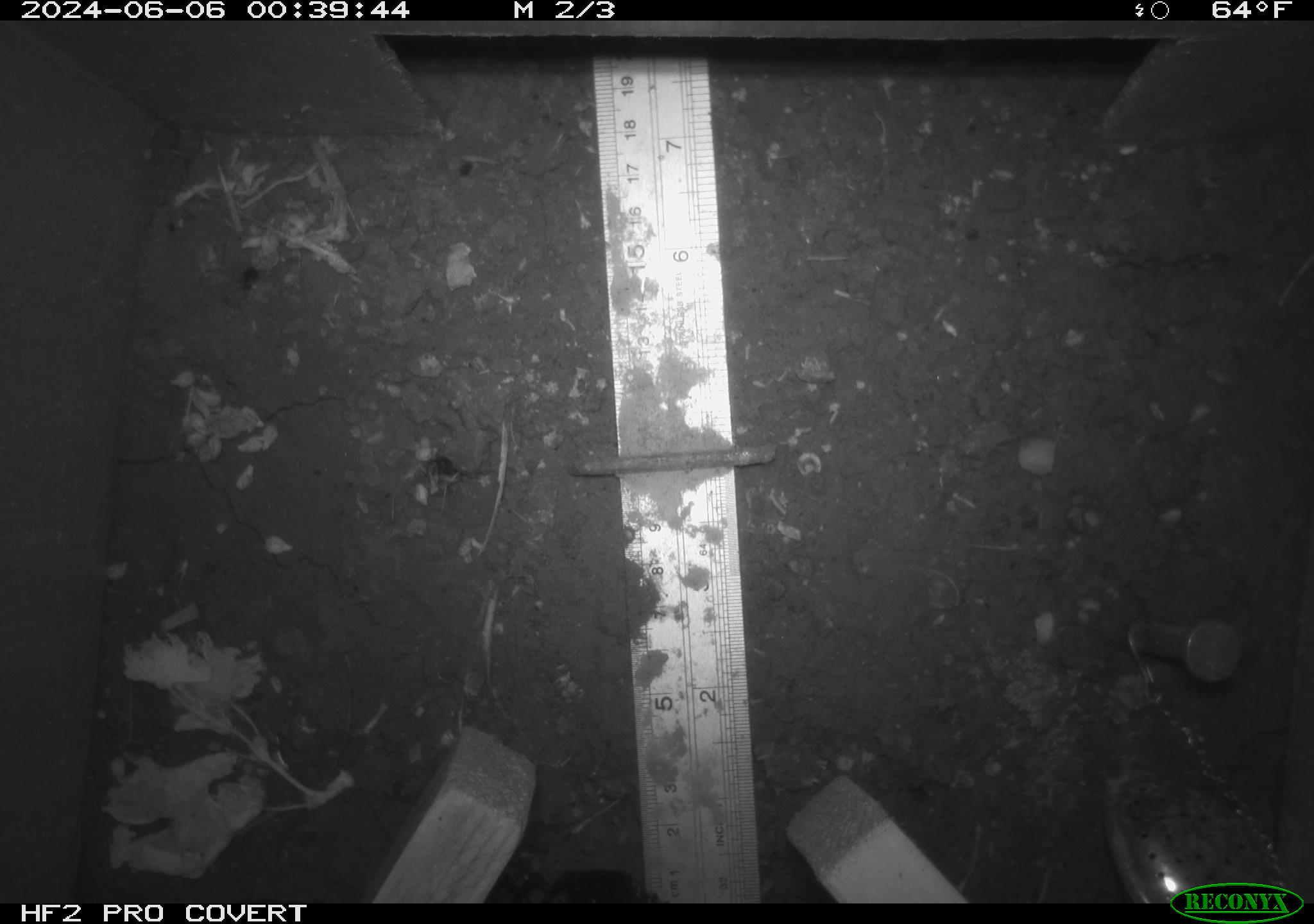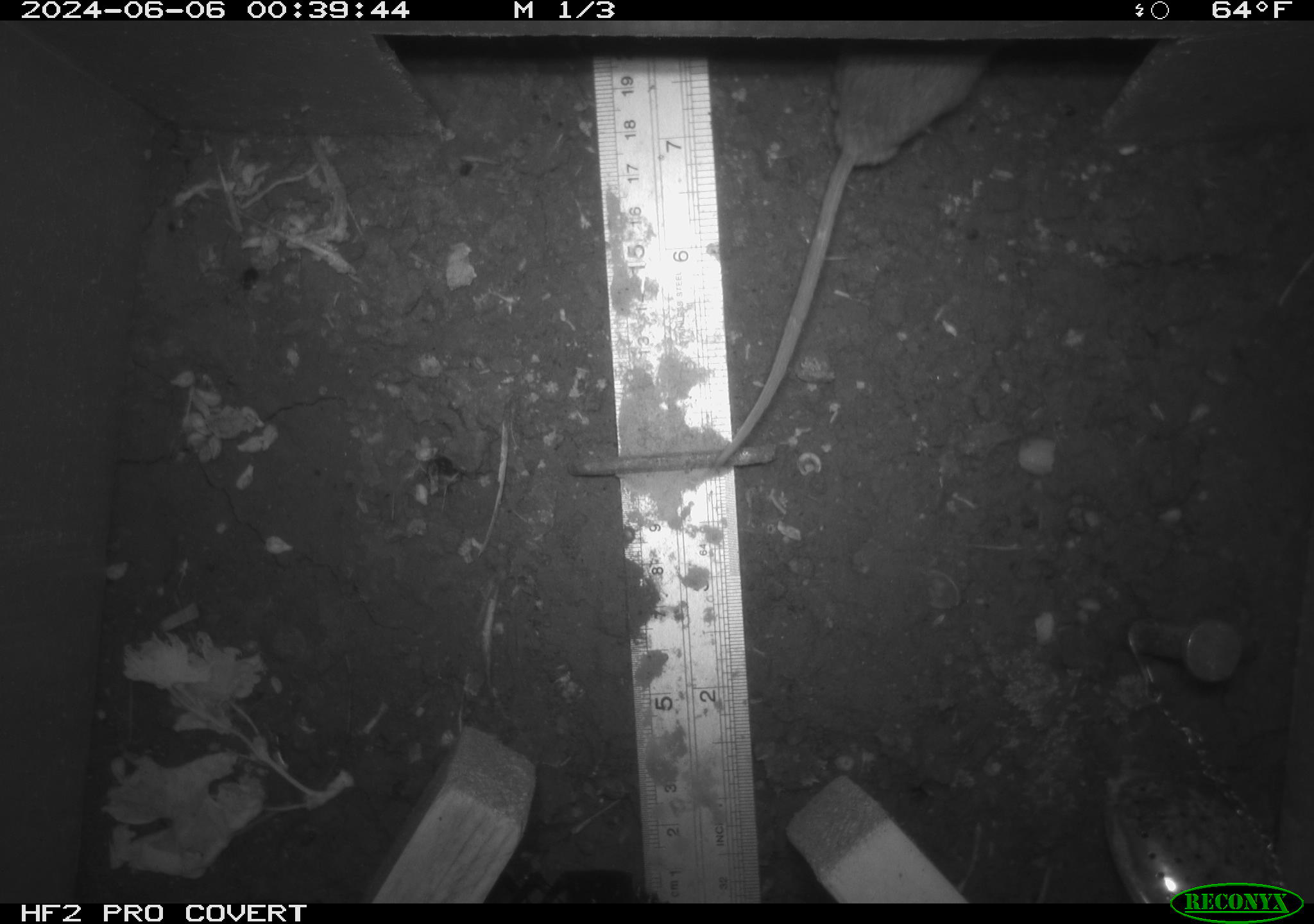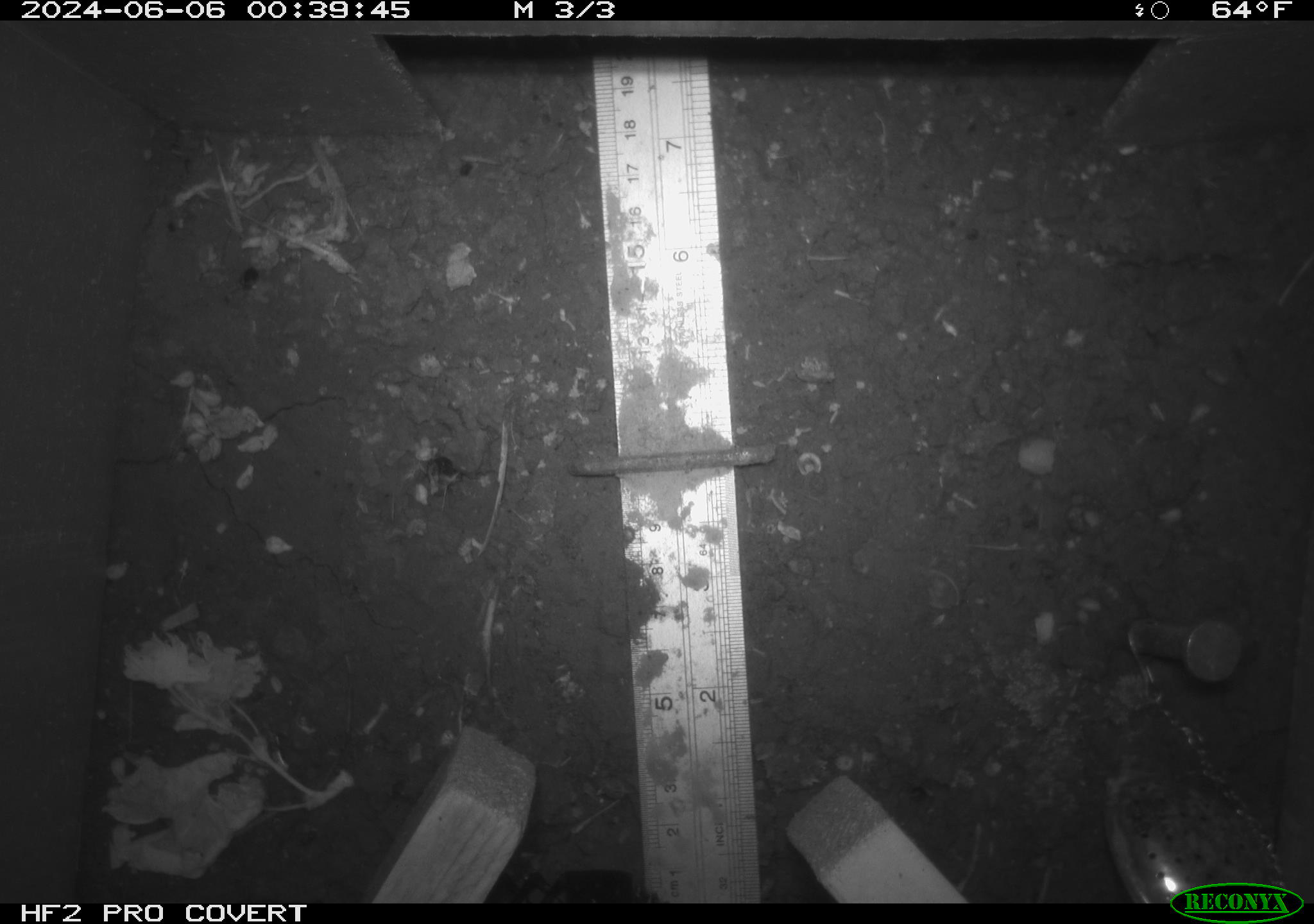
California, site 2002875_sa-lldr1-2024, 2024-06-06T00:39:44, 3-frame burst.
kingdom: Animalia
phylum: Chordata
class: Mammalia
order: Rodentia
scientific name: Rodentia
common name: rodent